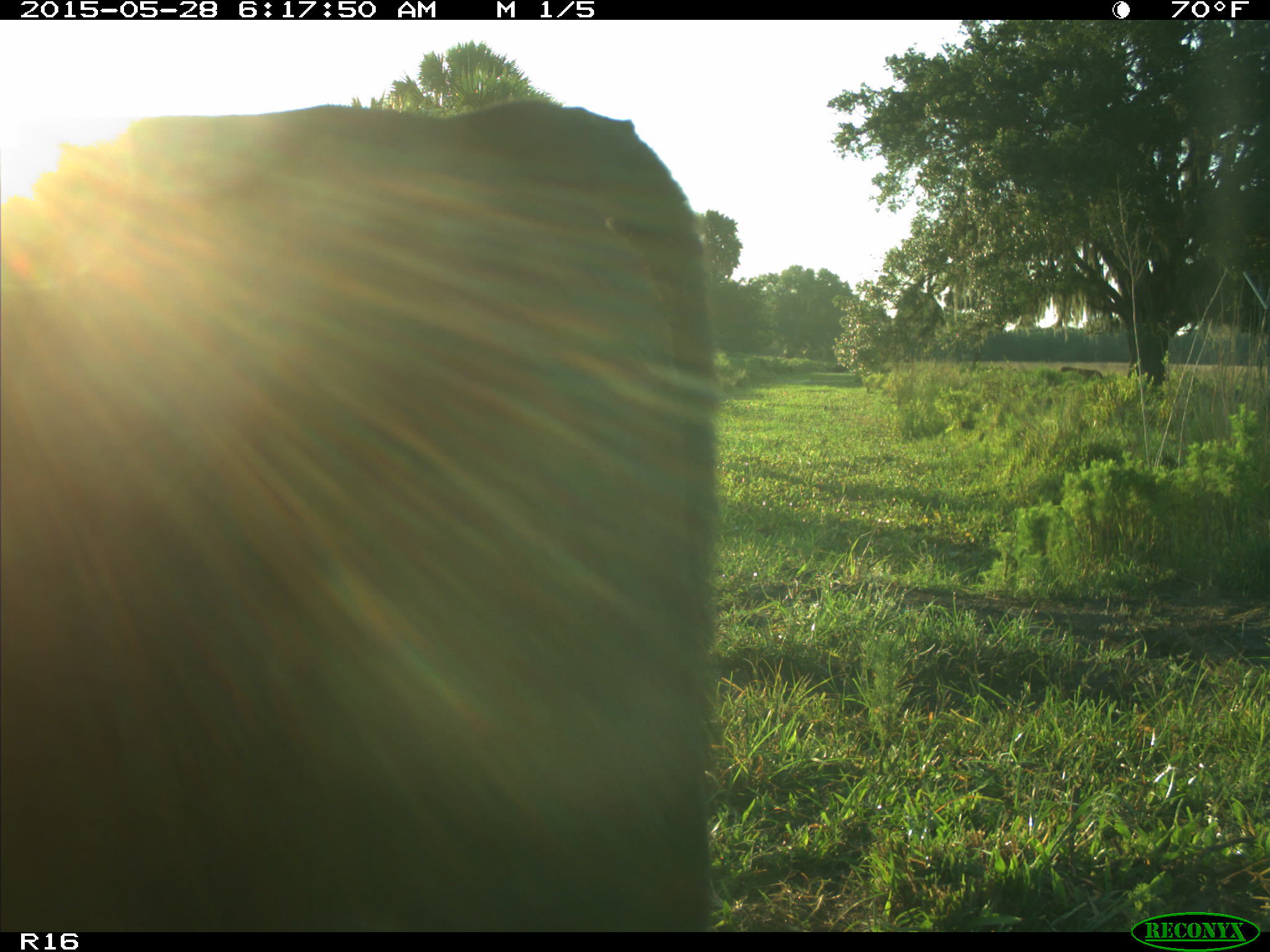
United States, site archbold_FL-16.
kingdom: Animalia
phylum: Chordata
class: Mammalia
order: Artiodactyla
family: Bovidae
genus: Bos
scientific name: Bos taurus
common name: domestic cow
Bos taurus (domestic cow).